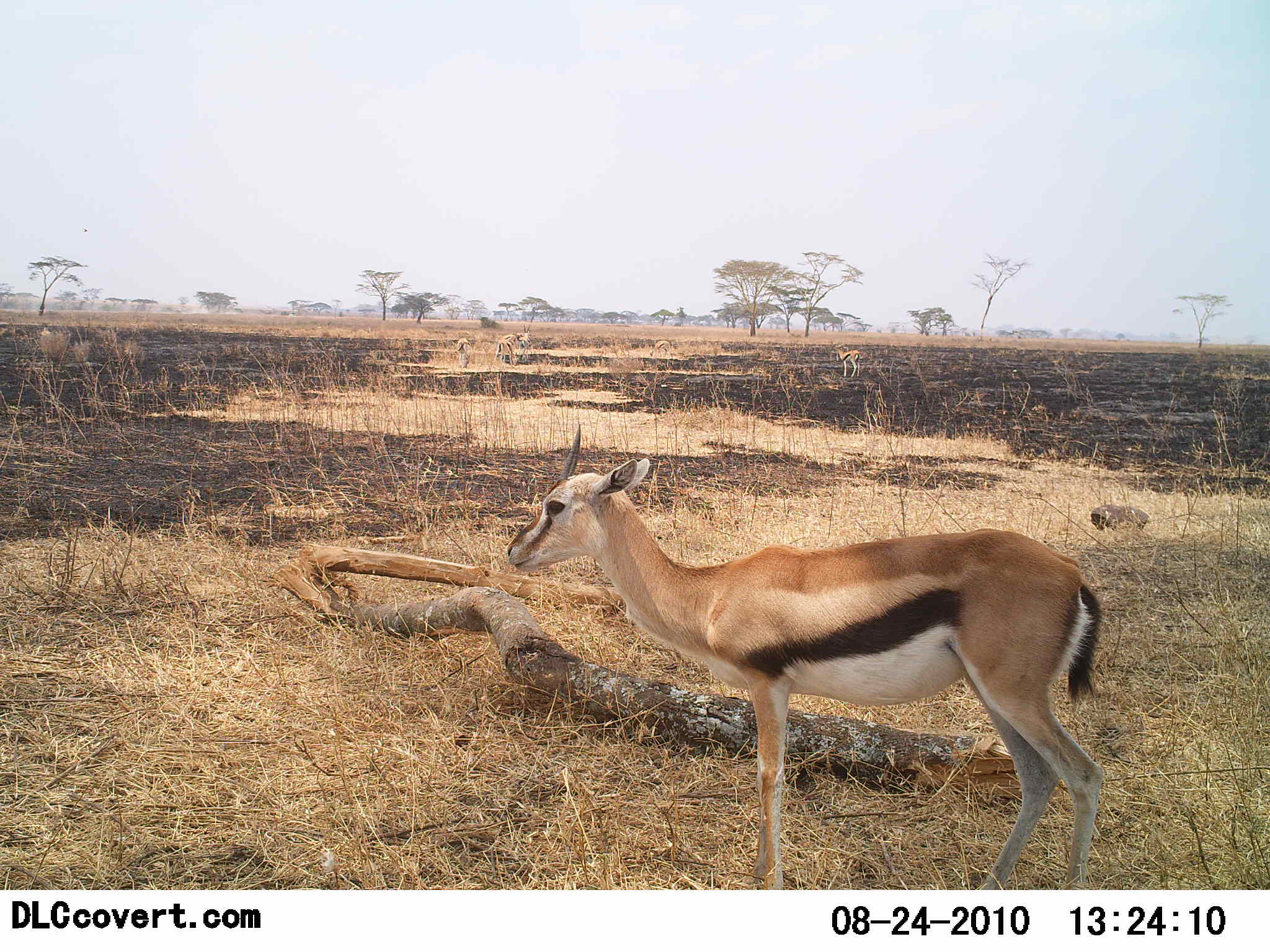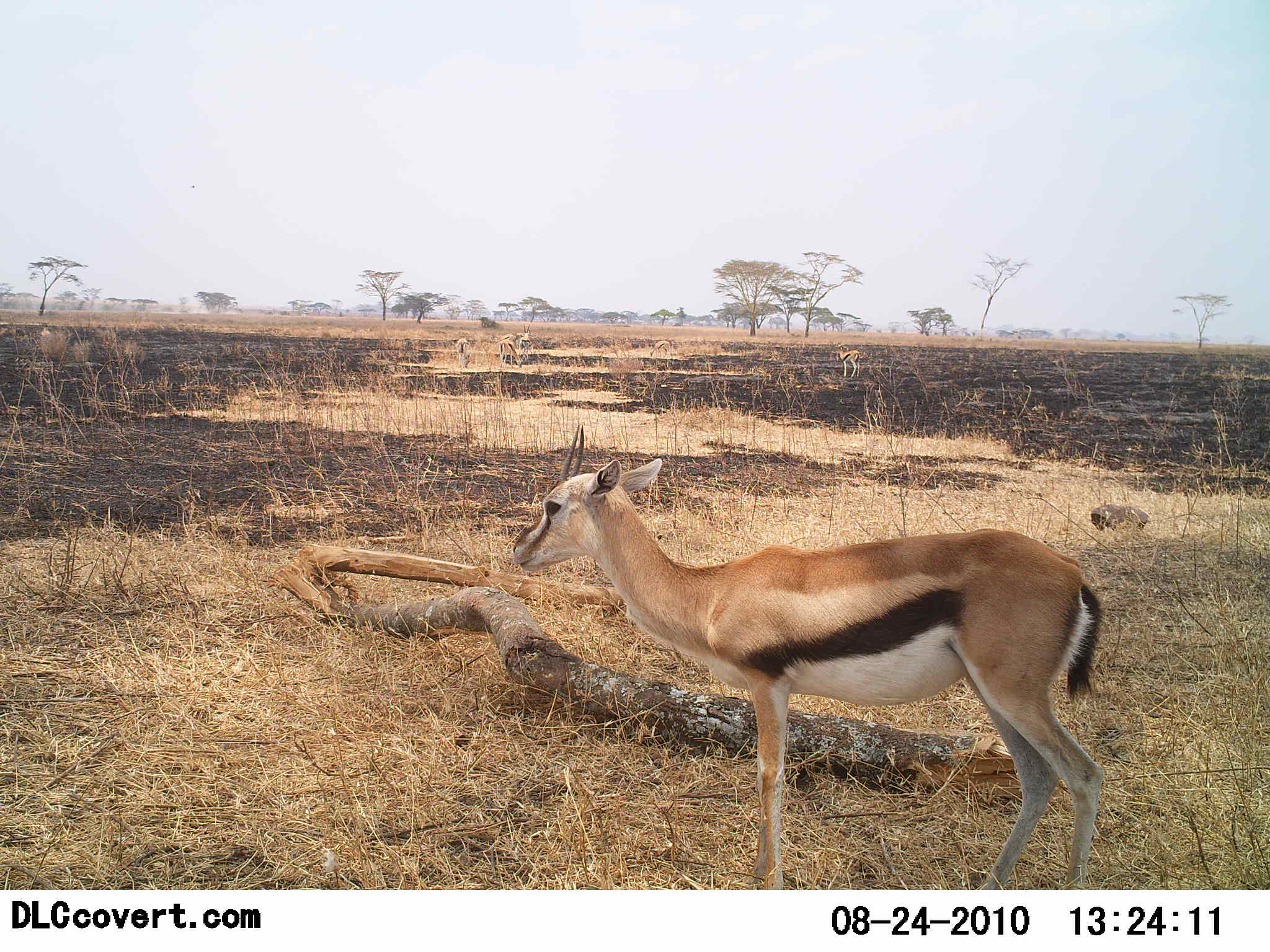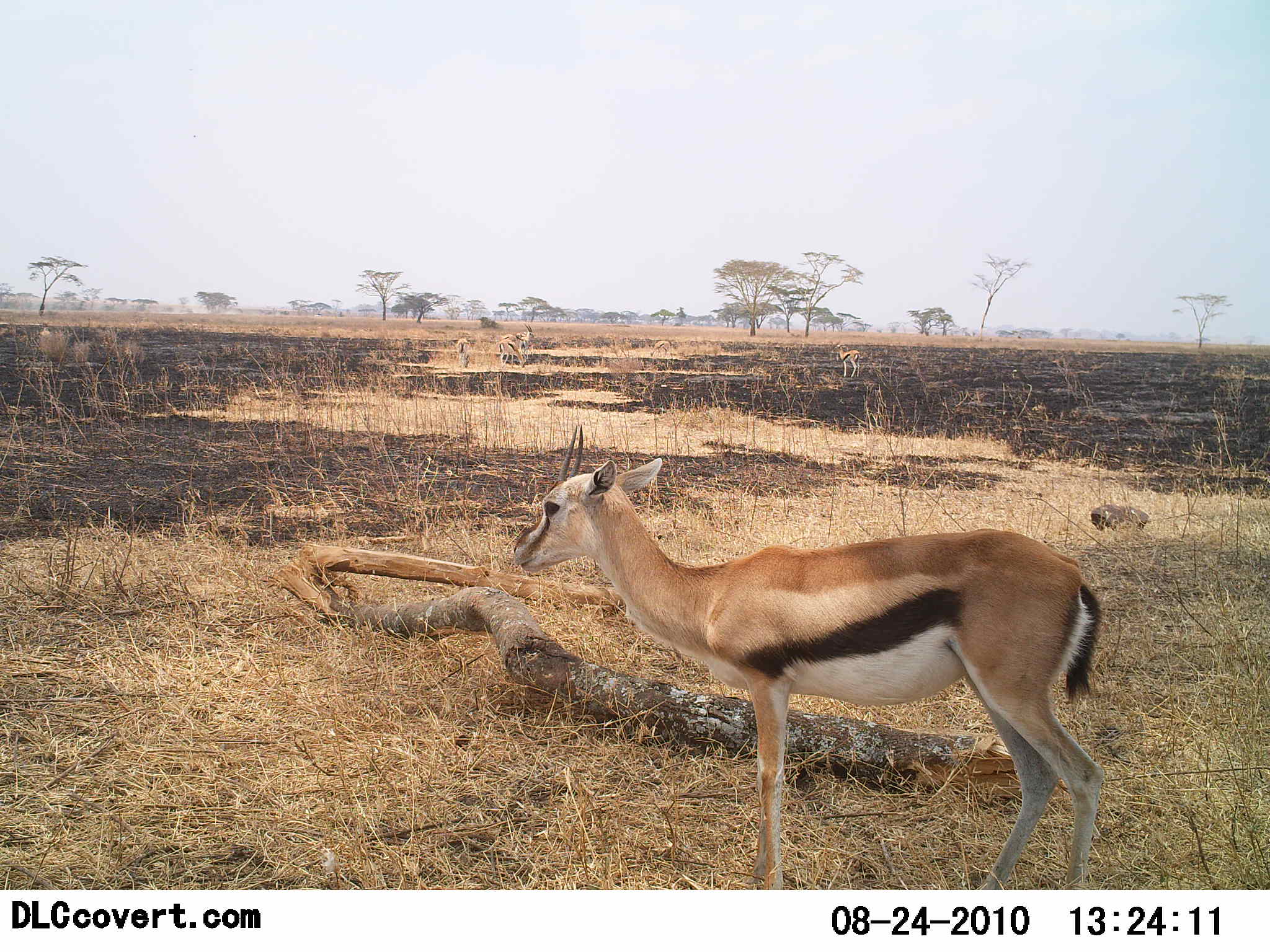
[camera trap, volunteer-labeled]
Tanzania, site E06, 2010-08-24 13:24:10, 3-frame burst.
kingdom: Animalia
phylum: Chordata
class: Mammalia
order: Artiodactyla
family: Bovidae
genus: Eudorcas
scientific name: Eudorcas thomsonii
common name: thomson's gazelle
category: gazellethomsons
Gazellethomsons (thomson's gazelle) (Eudorcas thomsonii), count 1. Behavior (volunteer vote fractions): standing 100%, resting 0%, moving 0%, interacting 0%. Young present (vote fraction): 5%. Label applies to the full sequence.